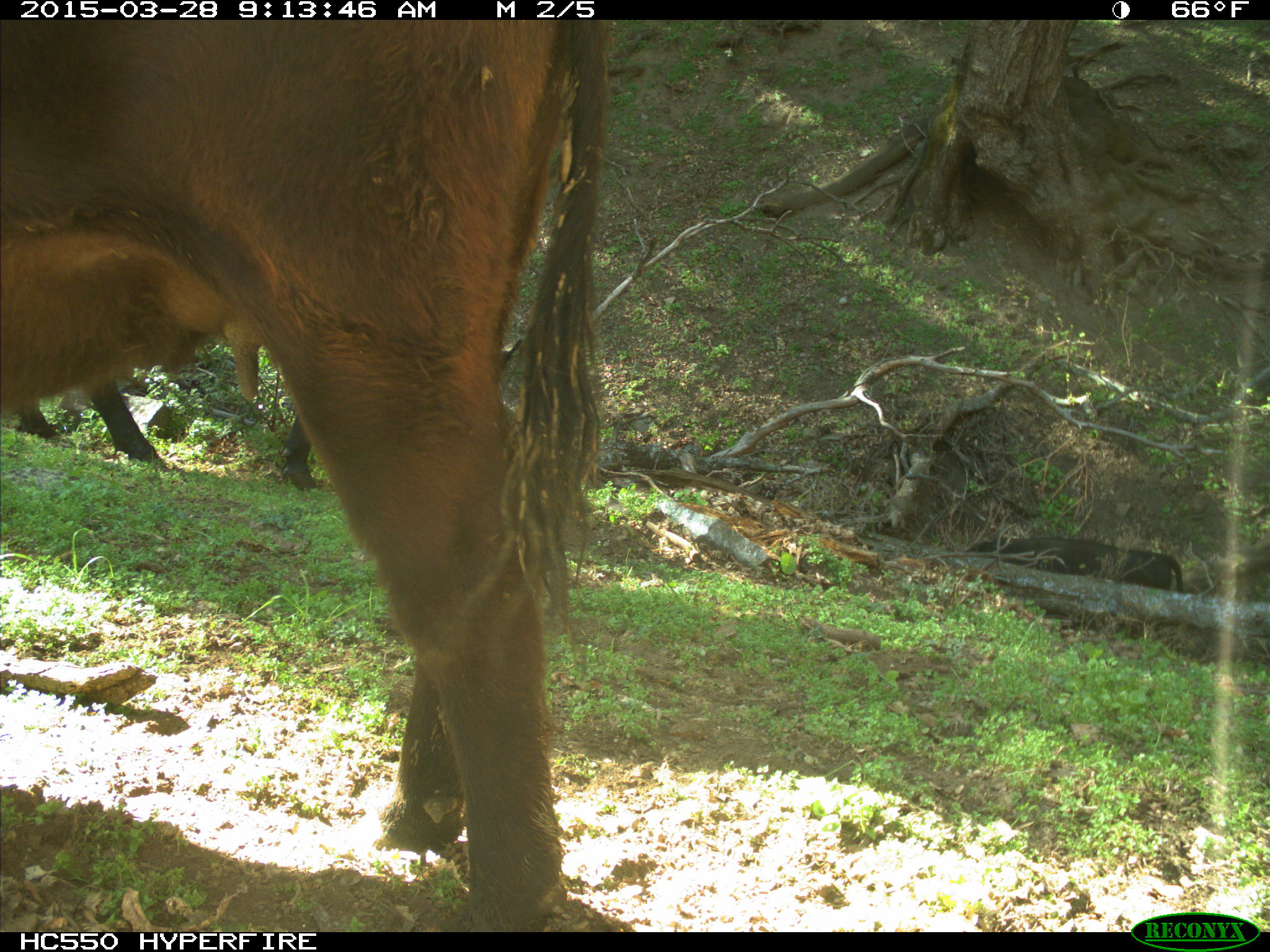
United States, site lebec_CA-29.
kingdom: Animalia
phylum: Chordata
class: Mammalia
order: Artiodactyla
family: Bovidae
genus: Bos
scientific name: Bos taurus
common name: domestic cow